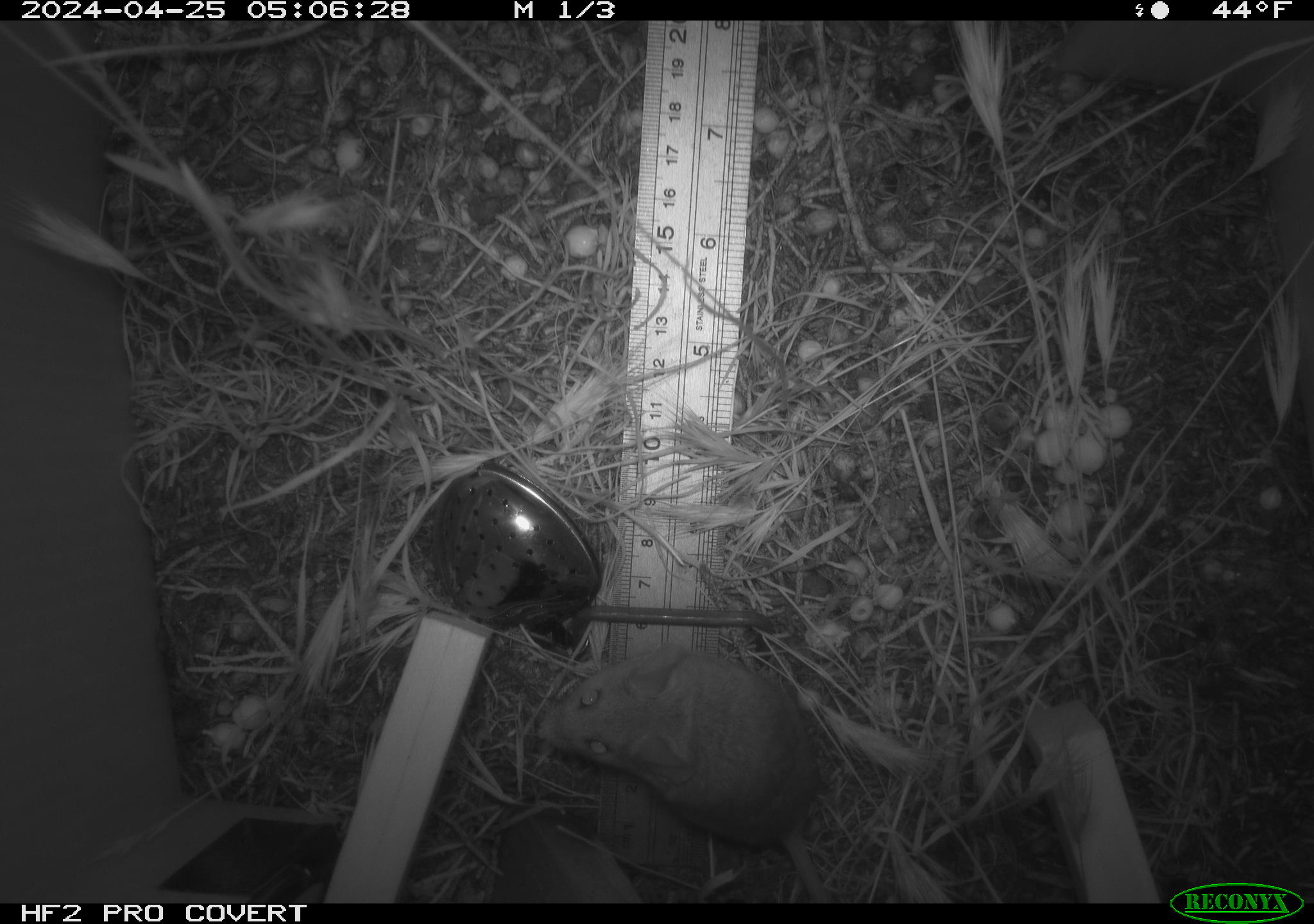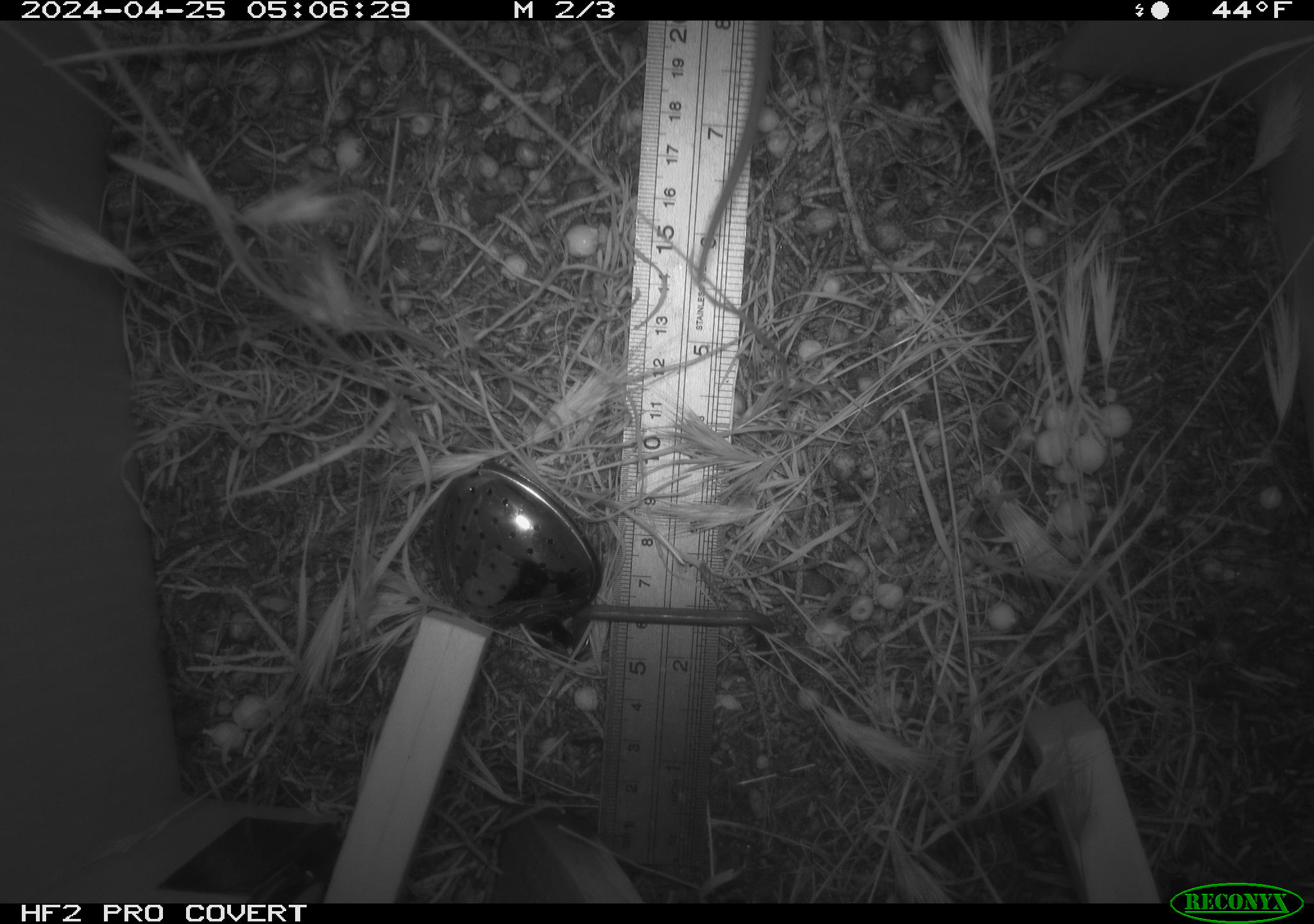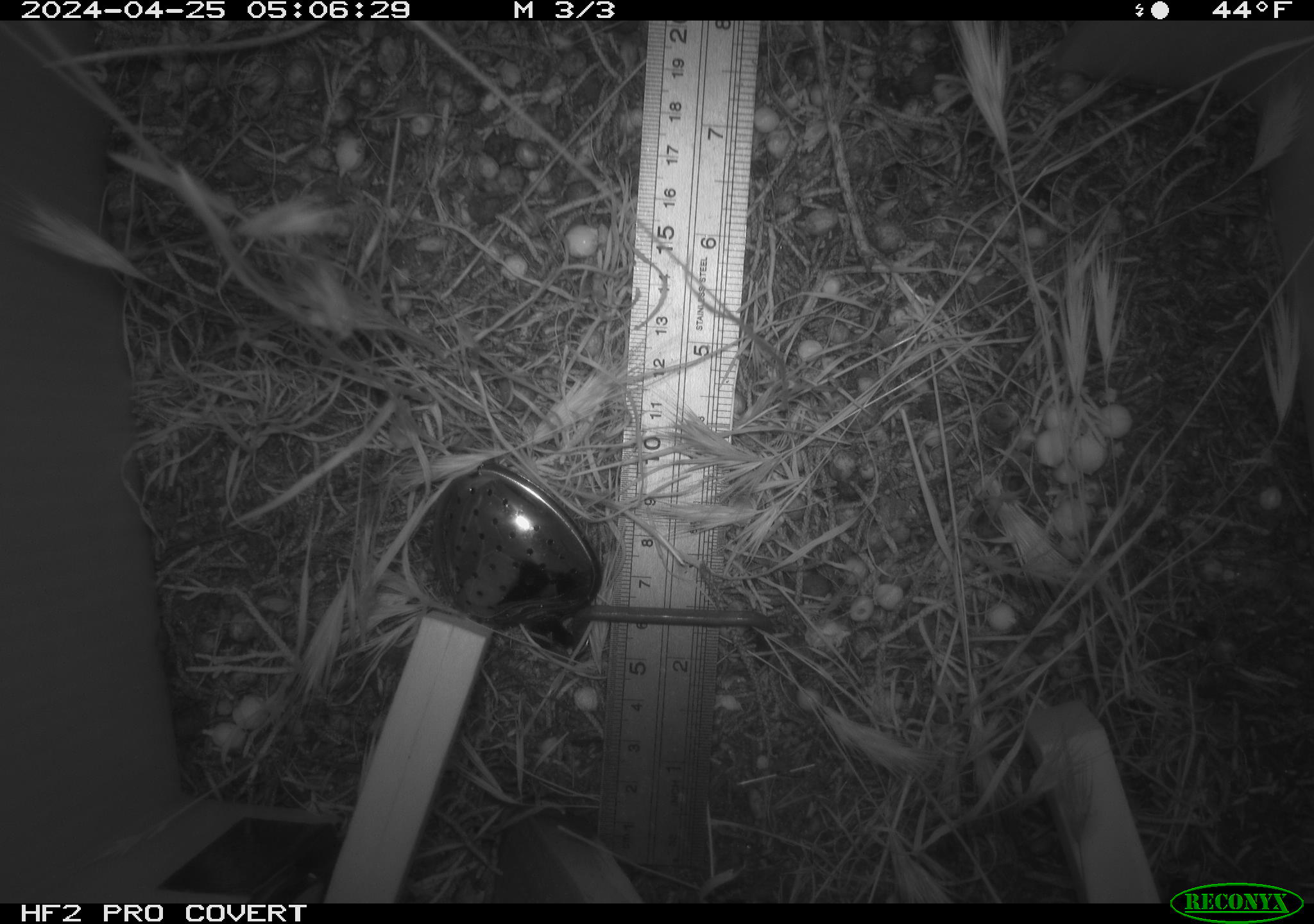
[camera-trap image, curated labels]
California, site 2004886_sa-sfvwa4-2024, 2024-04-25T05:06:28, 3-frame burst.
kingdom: Animalia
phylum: Chordata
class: Mammalia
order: Rodentia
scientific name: Rodentia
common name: mouse species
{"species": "mouse species (Rodentia)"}